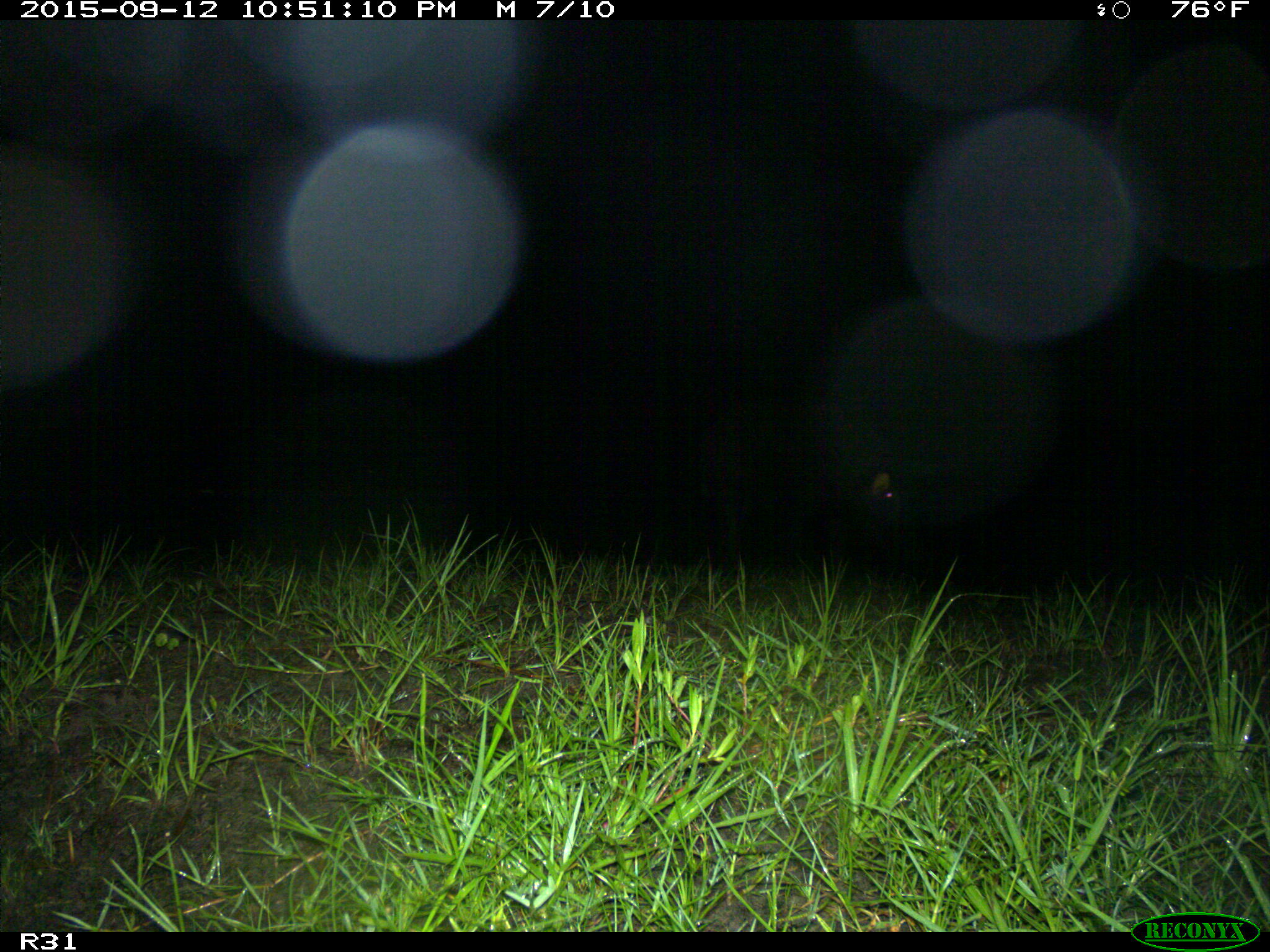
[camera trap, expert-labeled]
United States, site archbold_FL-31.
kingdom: Animalia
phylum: Chordata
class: Mammalia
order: Artiodactyla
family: Suidae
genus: Sus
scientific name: Sus scrofa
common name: wild boar